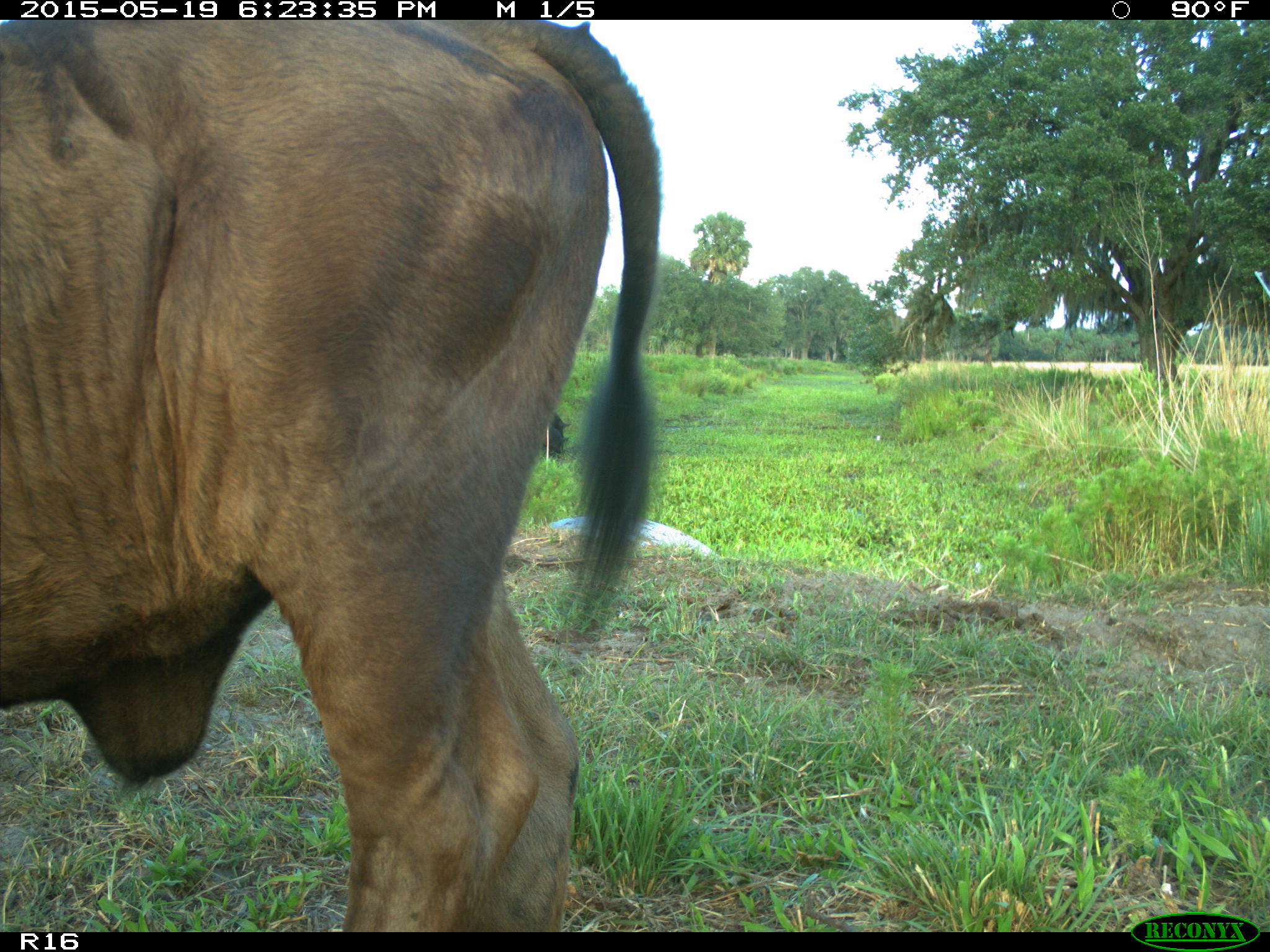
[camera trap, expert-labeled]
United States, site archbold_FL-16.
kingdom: Animalia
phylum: Chordata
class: Mammalia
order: Artiodactyla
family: Bovidae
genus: Bos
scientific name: Bos taurus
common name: domestic cow